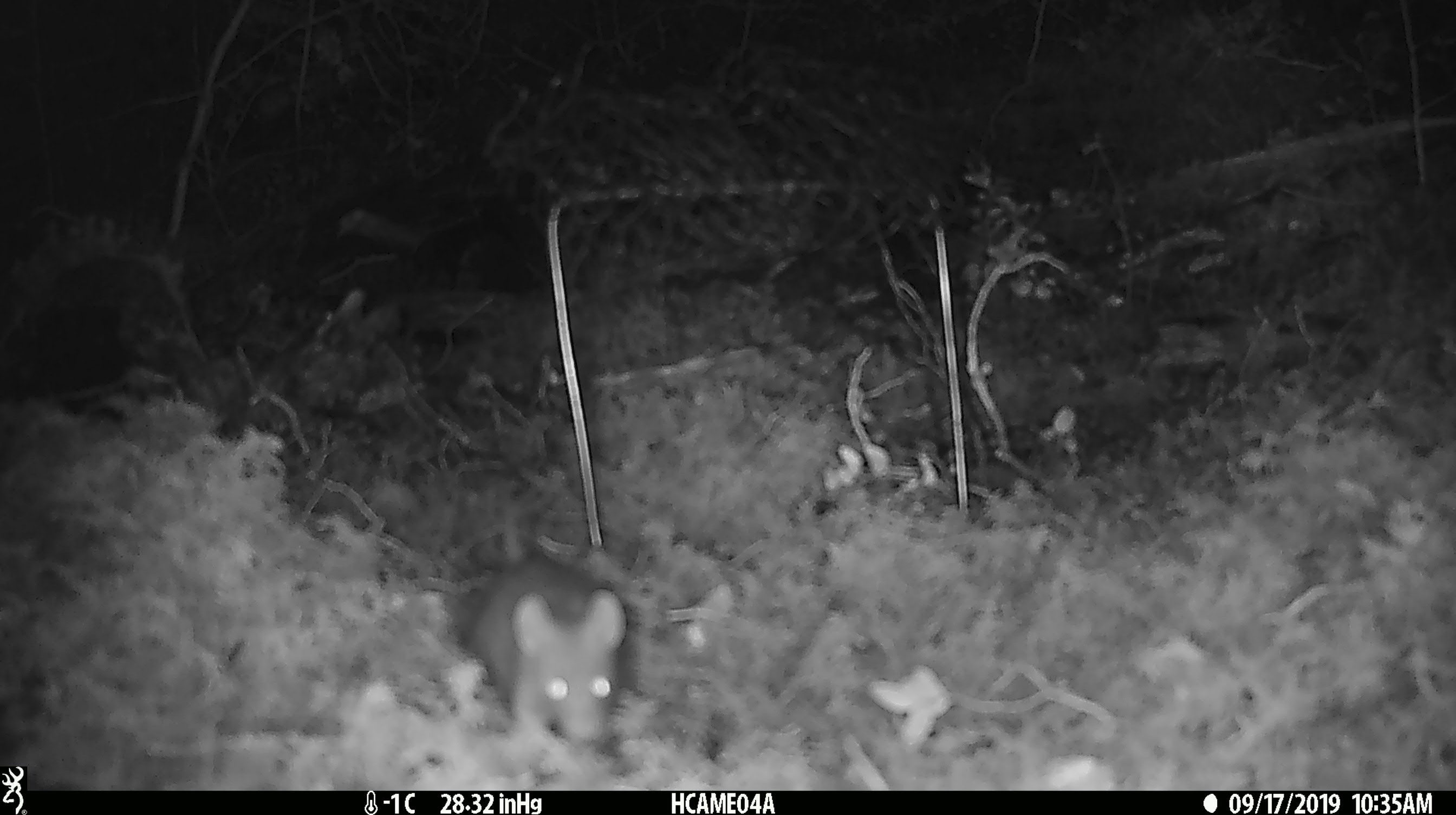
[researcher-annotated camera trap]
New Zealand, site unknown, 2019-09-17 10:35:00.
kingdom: Animalia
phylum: Chordata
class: Mammalia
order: Rodentia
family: Muridae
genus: Mus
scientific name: Mus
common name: mouse